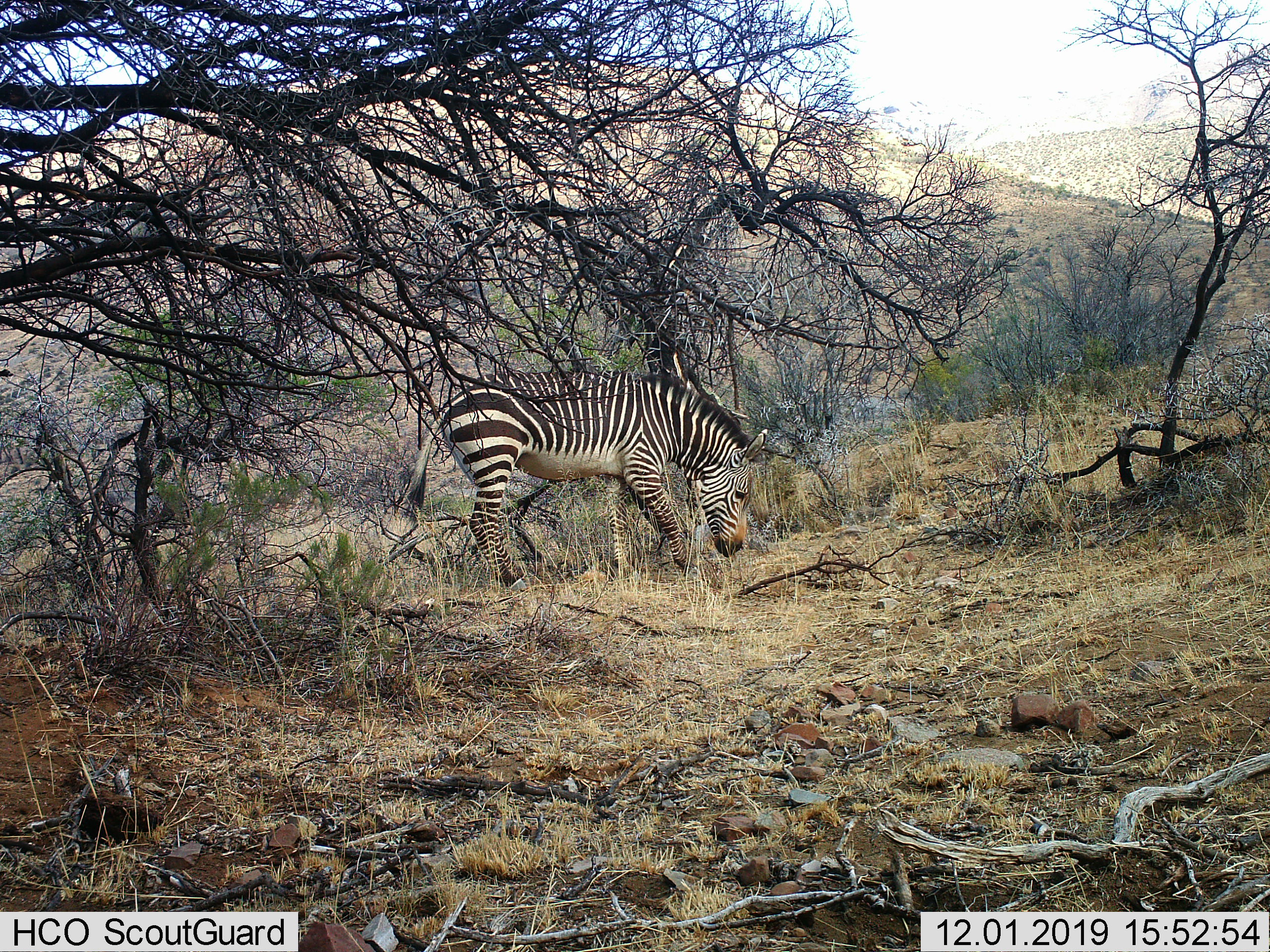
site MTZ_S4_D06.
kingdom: Animalia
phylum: Chordata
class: Mammalia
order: Perissodactyla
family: Equidae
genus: Equus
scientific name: Equus zebra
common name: mountain zebra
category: zebramountain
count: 1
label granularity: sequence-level